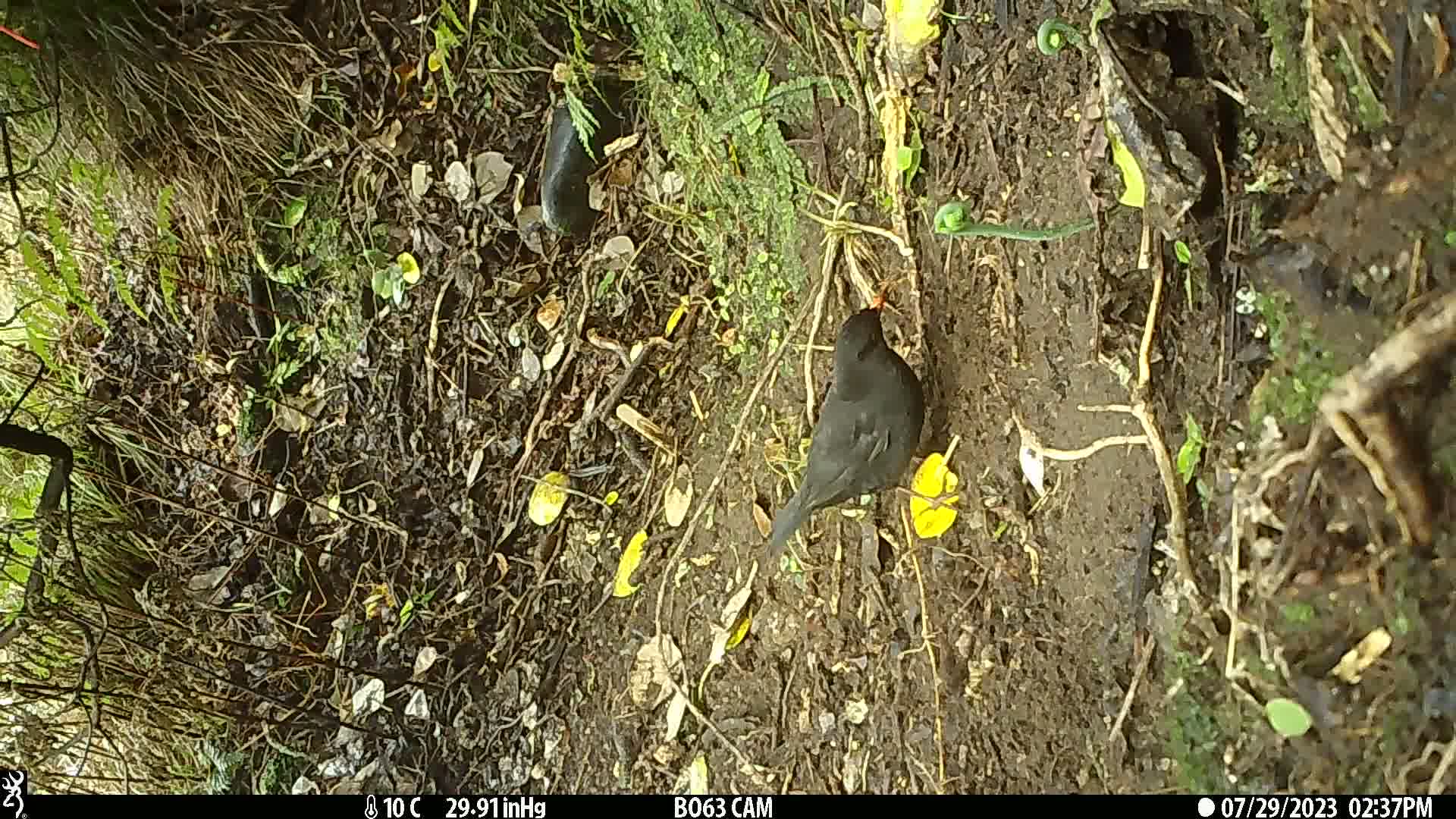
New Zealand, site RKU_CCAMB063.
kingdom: Animalia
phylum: Chordata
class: Aves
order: Passeriformes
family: Turdidae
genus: Turdus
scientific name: Turdus merula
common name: eurasian blackbird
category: blackbird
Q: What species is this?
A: Blackbird (eurasian blackbird) (Turdus merula).